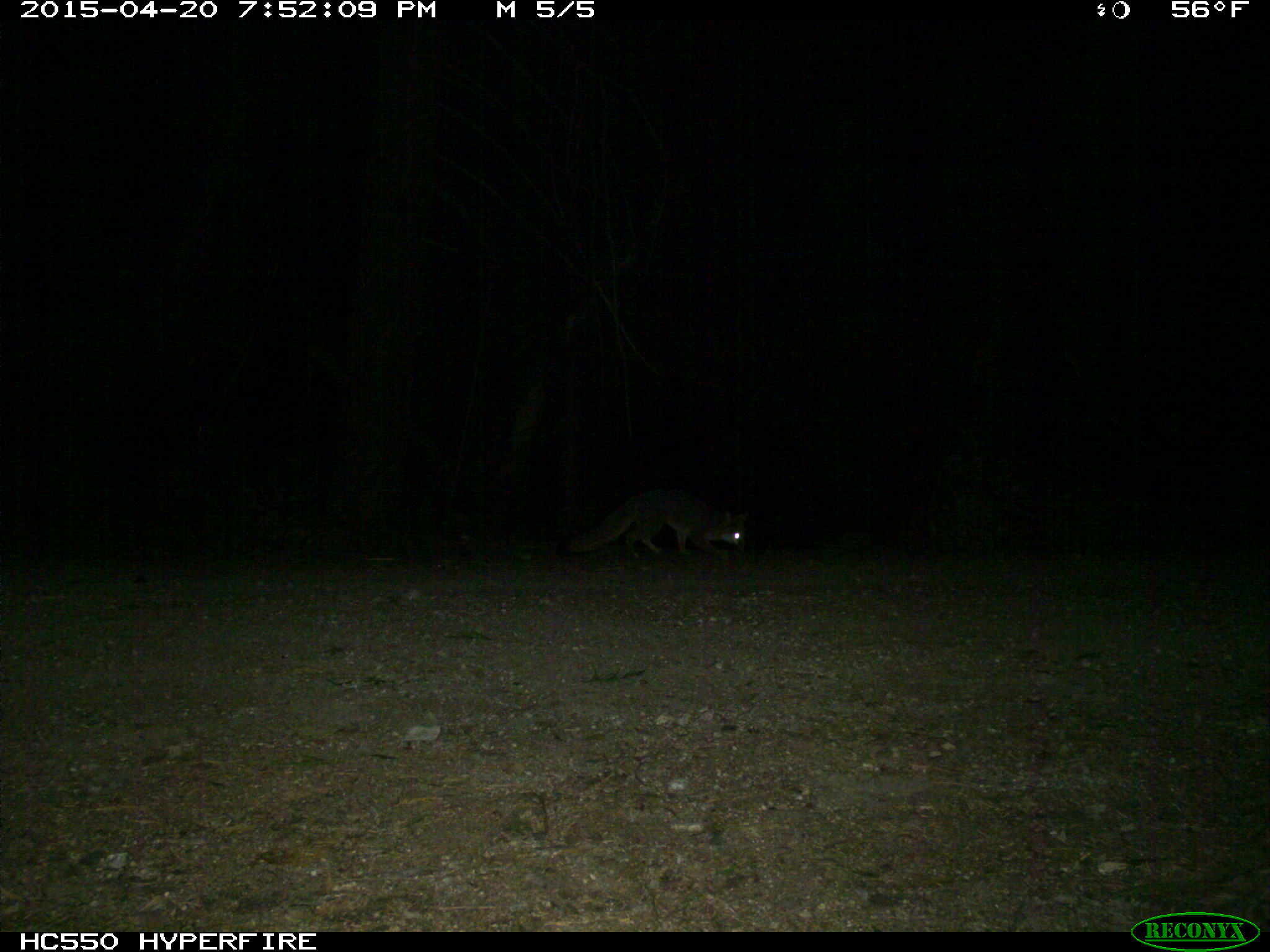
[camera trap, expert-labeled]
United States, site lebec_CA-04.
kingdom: Animalia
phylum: Chordata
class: Mammalia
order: Carnivora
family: Canidae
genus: Urocyon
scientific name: Urocyon cinereoargenteus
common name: gray fox